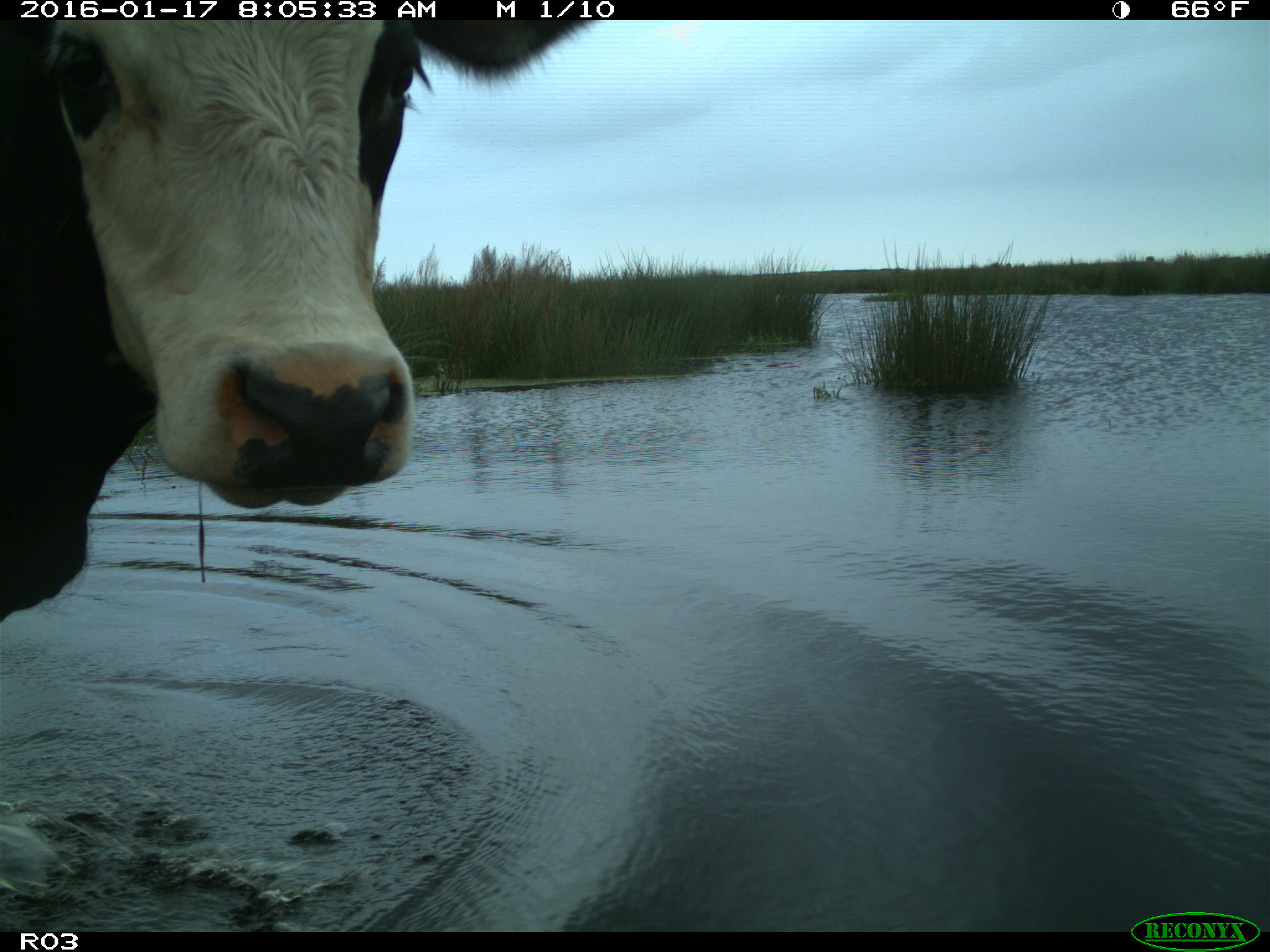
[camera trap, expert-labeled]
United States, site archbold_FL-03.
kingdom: Animalia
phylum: Chordata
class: Mammalia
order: Artiodactyla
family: Bovidae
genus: Bos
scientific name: Bos taurus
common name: domestic cow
Bos taurus (domestic cow).